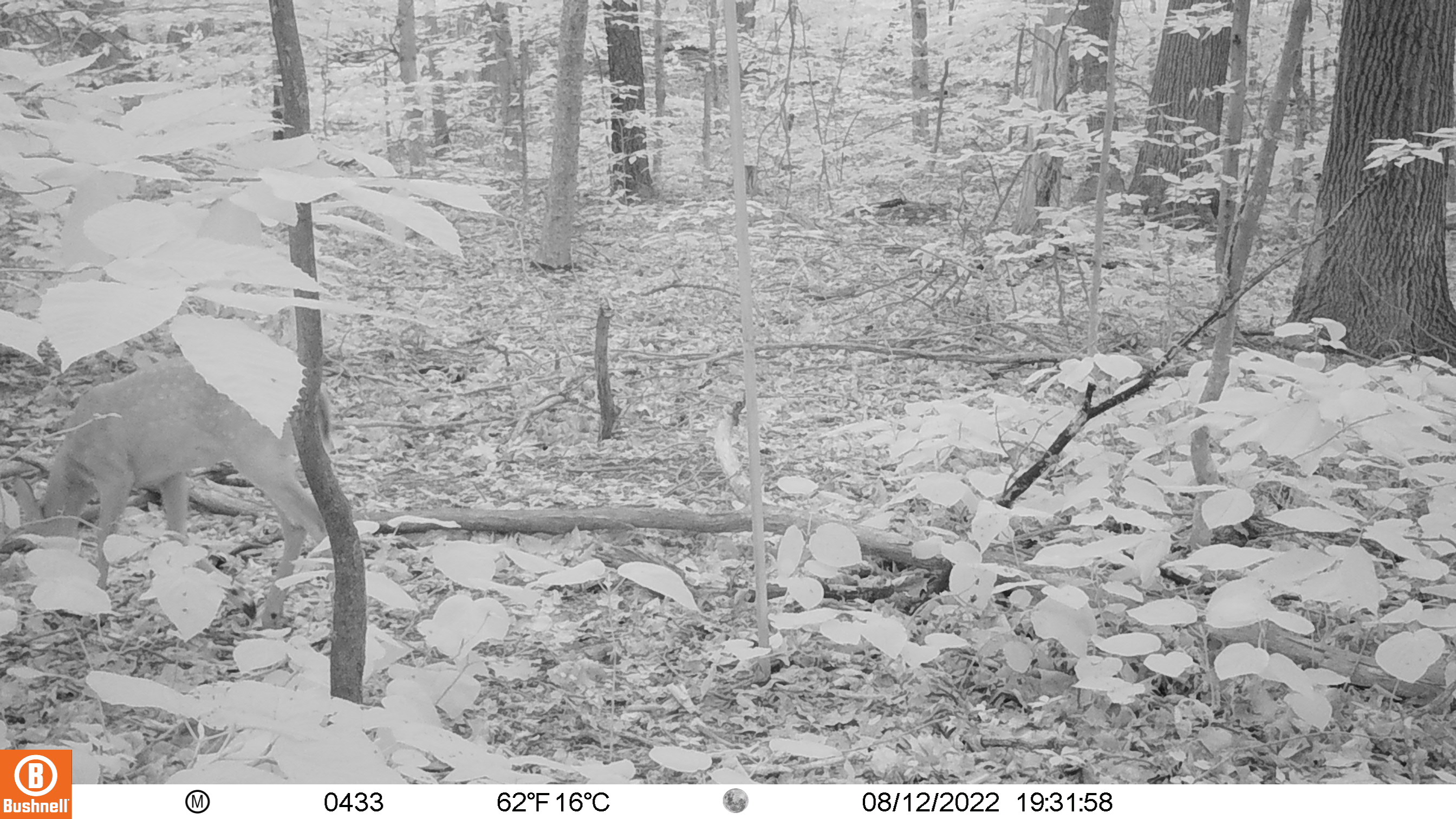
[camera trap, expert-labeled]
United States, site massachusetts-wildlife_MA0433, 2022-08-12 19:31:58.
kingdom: Animalia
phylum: Chordata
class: Mammalia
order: Artiodactyla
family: Cervidae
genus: Odocoileus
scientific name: Odocoileus virginianus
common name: white-tailed deer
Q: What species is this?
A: White-tailed deer (Odocoileus virginianus).